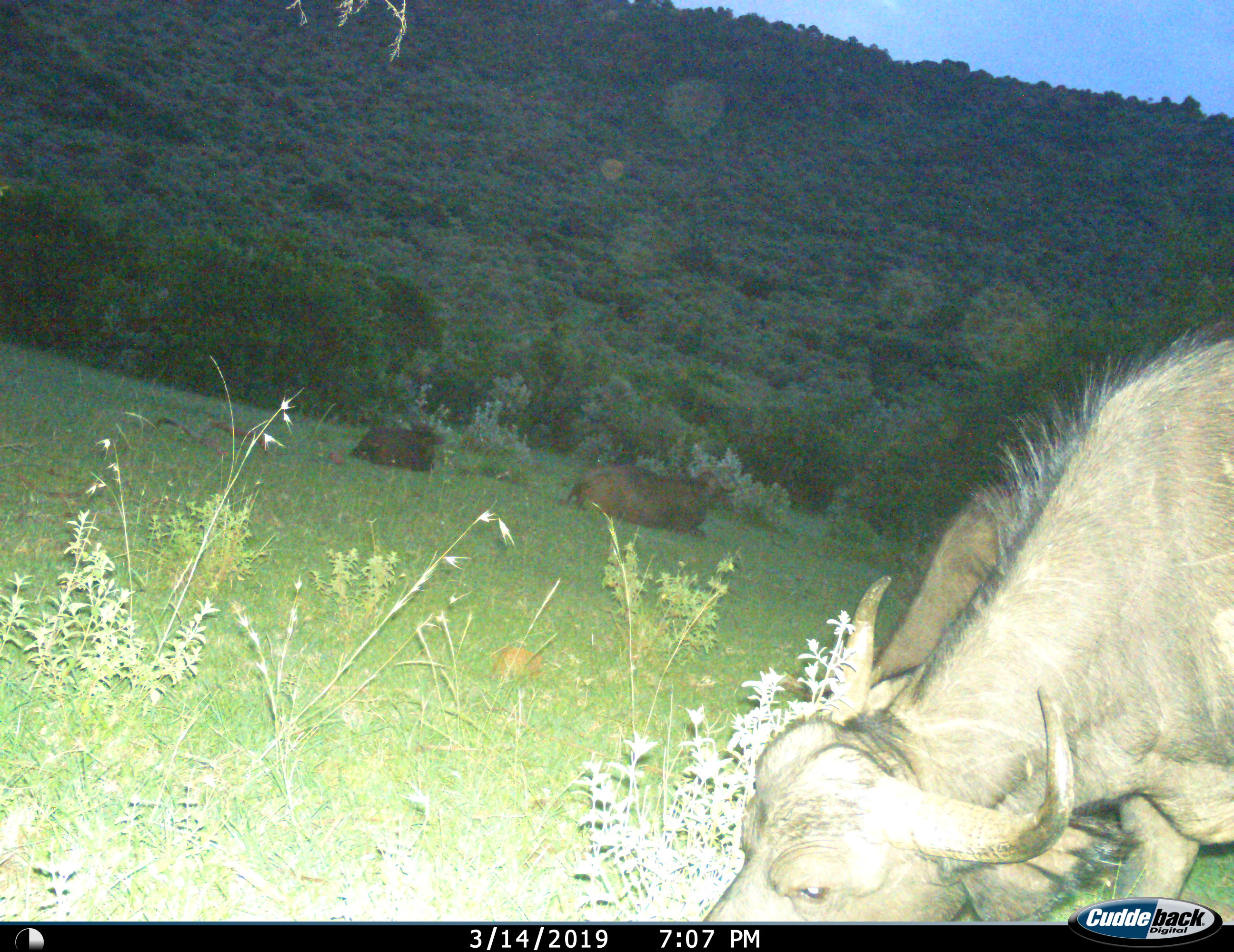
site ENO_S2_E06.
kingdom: Animalia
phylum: Chordata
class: Mammalia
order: Artiodactyla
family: Bovidae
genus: Syncerus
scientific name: Syncerus caffer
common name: african buffalo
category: buffalo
Buffalo (african buffalo) (Syncerus caffer), count 3. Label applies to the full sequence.